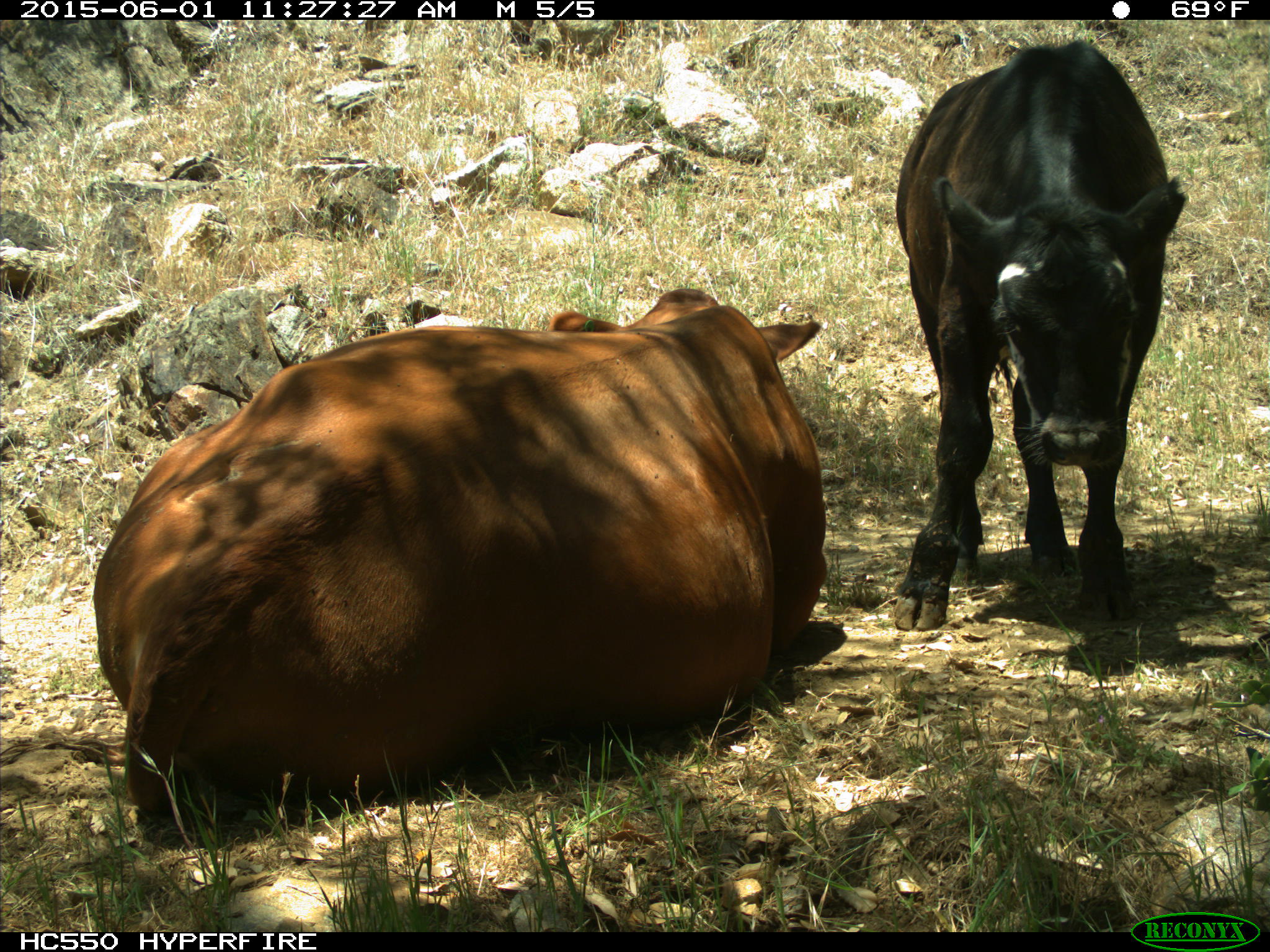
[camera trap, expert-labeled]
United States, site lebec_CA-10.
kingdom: Animalia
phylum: Chordata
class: Mammalia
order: Artiodactyla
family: Bovidae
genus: Bos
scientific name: Bos taurus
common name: domestic cow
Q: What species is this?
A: Bos taurus (domestic cow).